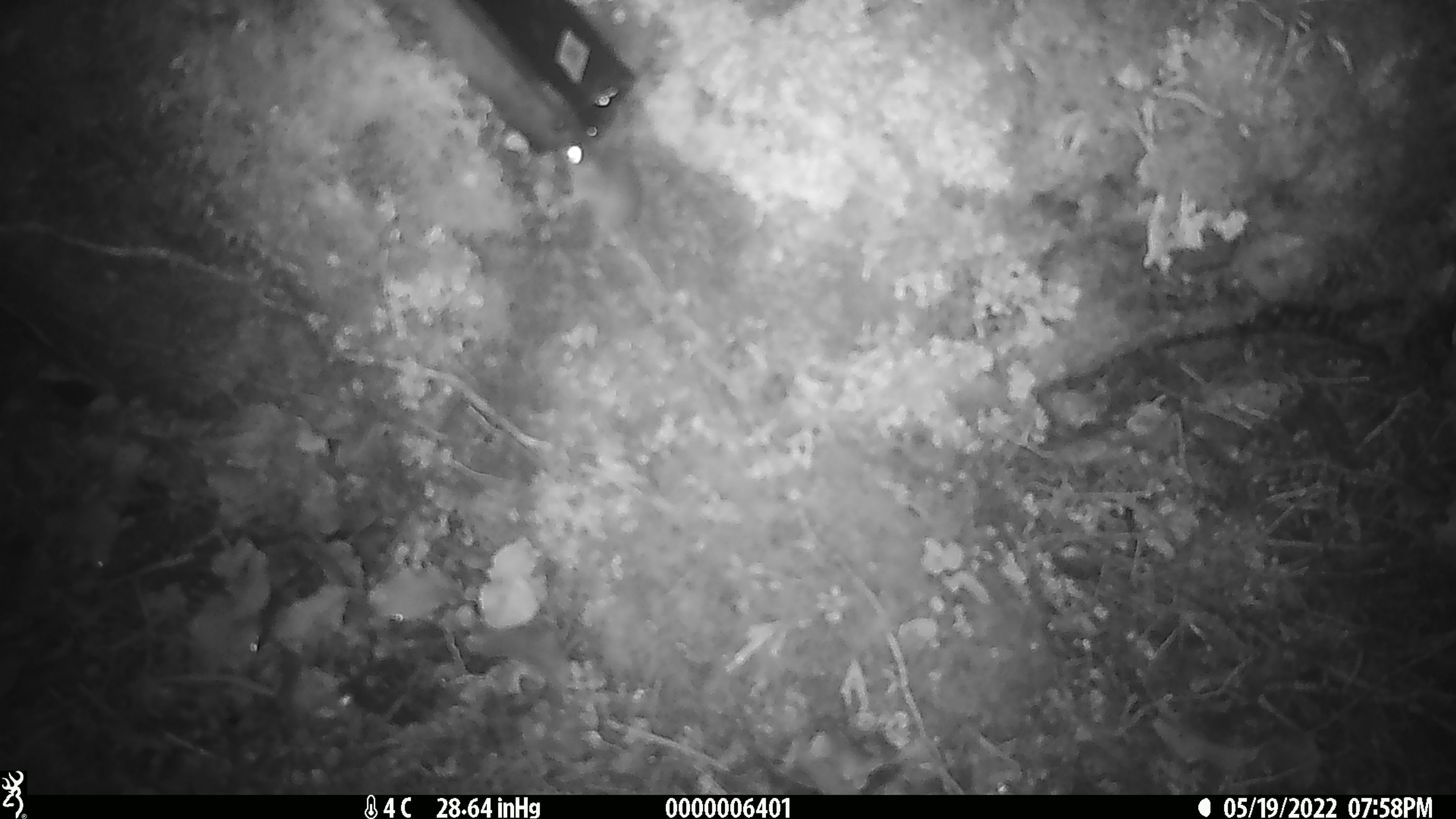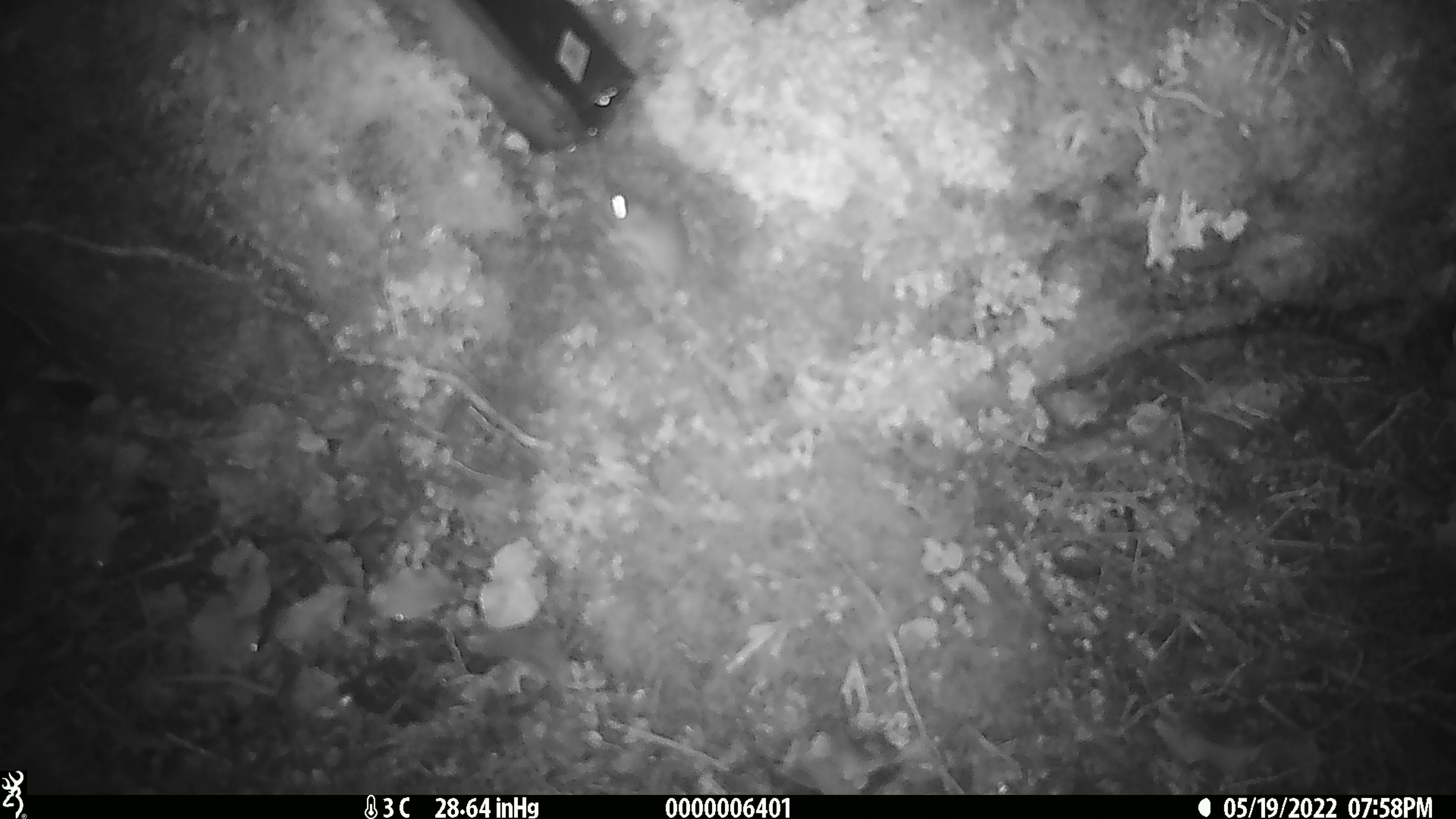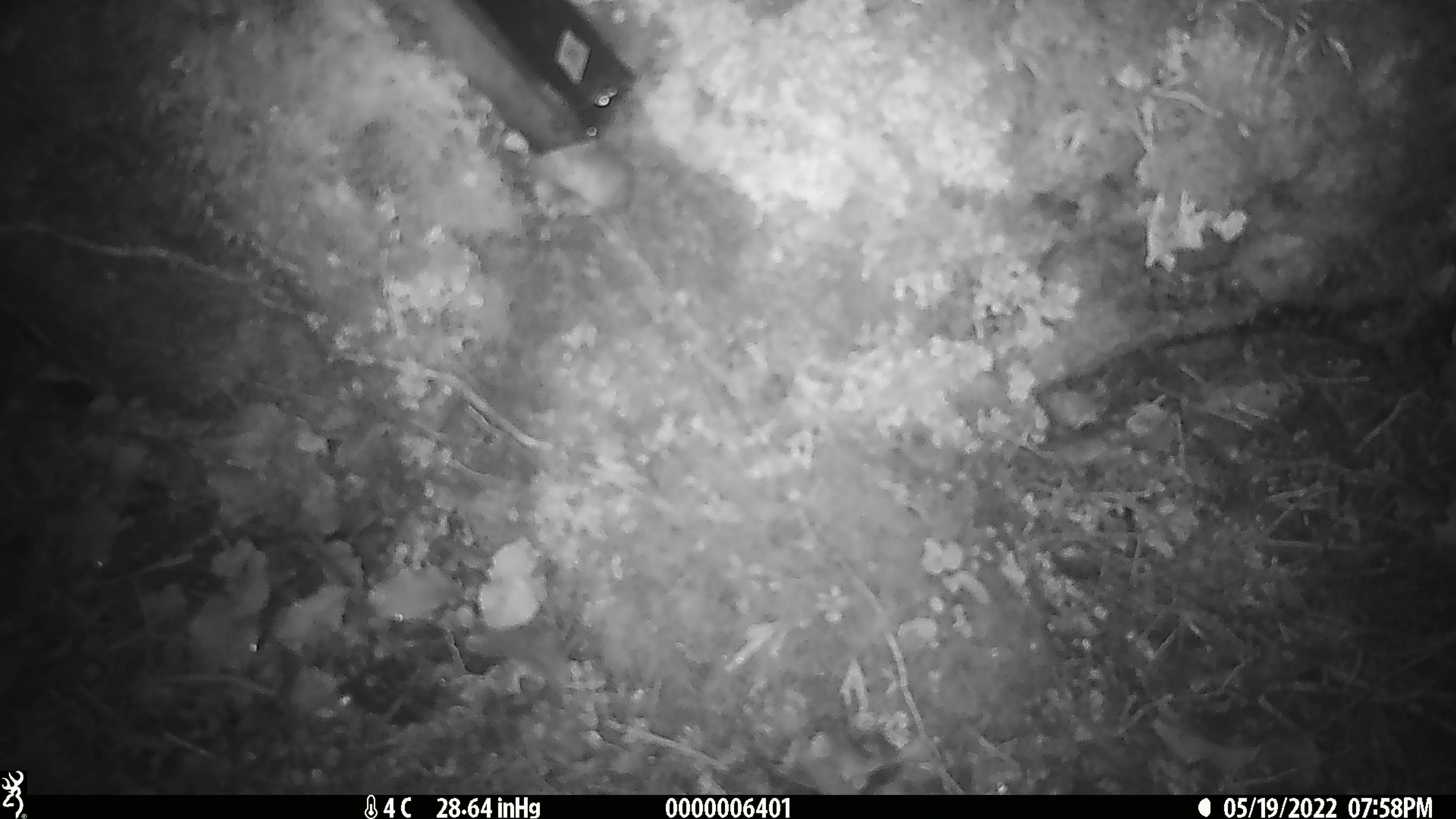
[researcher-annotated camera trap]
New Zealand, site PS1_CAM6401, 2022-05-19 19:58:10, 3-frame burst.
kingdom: Animalia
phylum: Chordata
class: Mammalia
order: Rodentia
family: Muridae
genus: Mus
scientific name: Mus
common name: mouse